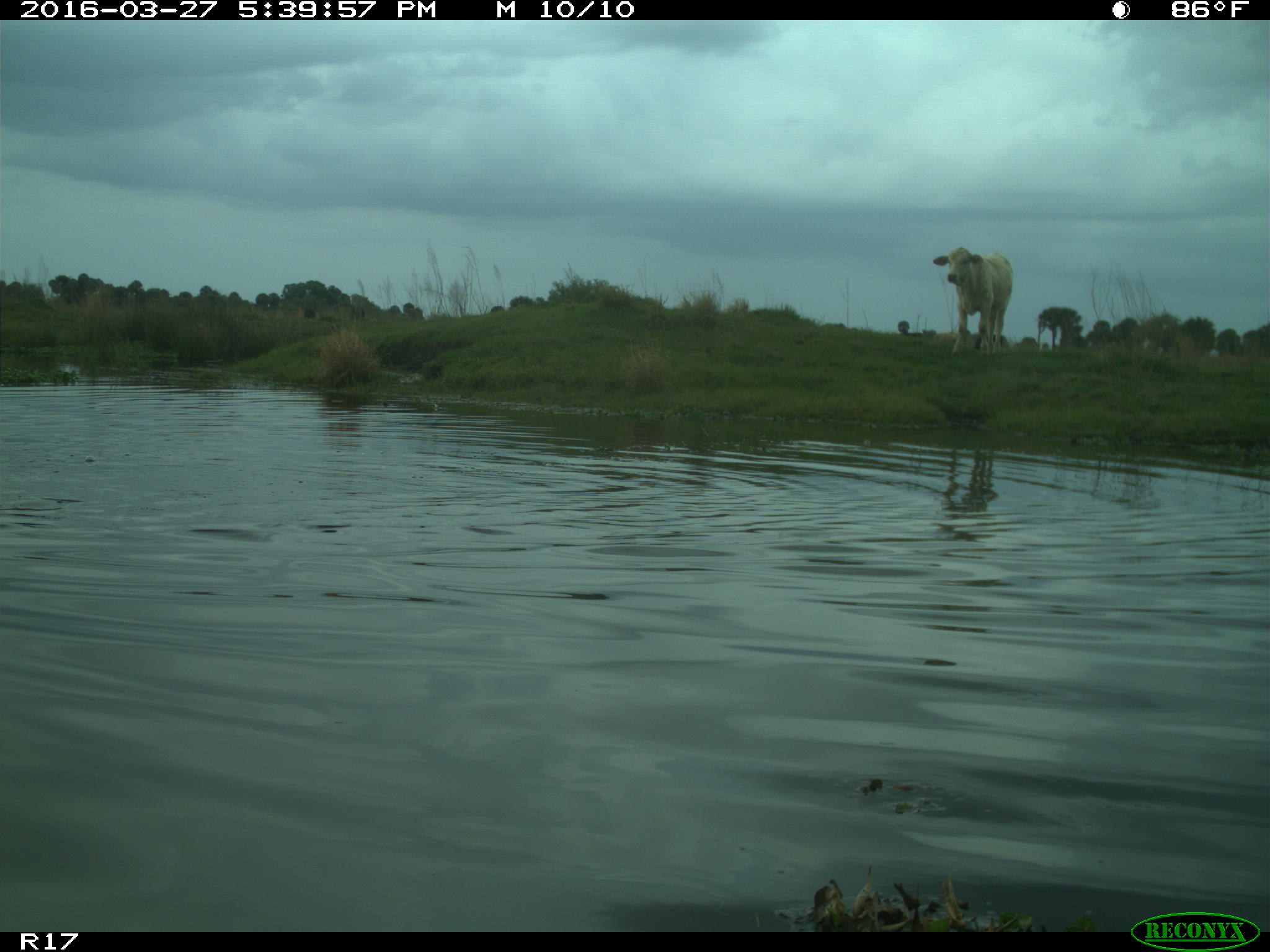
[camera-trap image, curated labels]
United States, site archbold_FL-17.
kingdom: Animalia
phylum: Chordata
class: Mammalia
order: Artiodactyla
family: Bovidae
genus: Bos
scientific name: Bos taurus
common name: domestic cow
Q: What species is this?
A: Bos taurus (domestic cow).